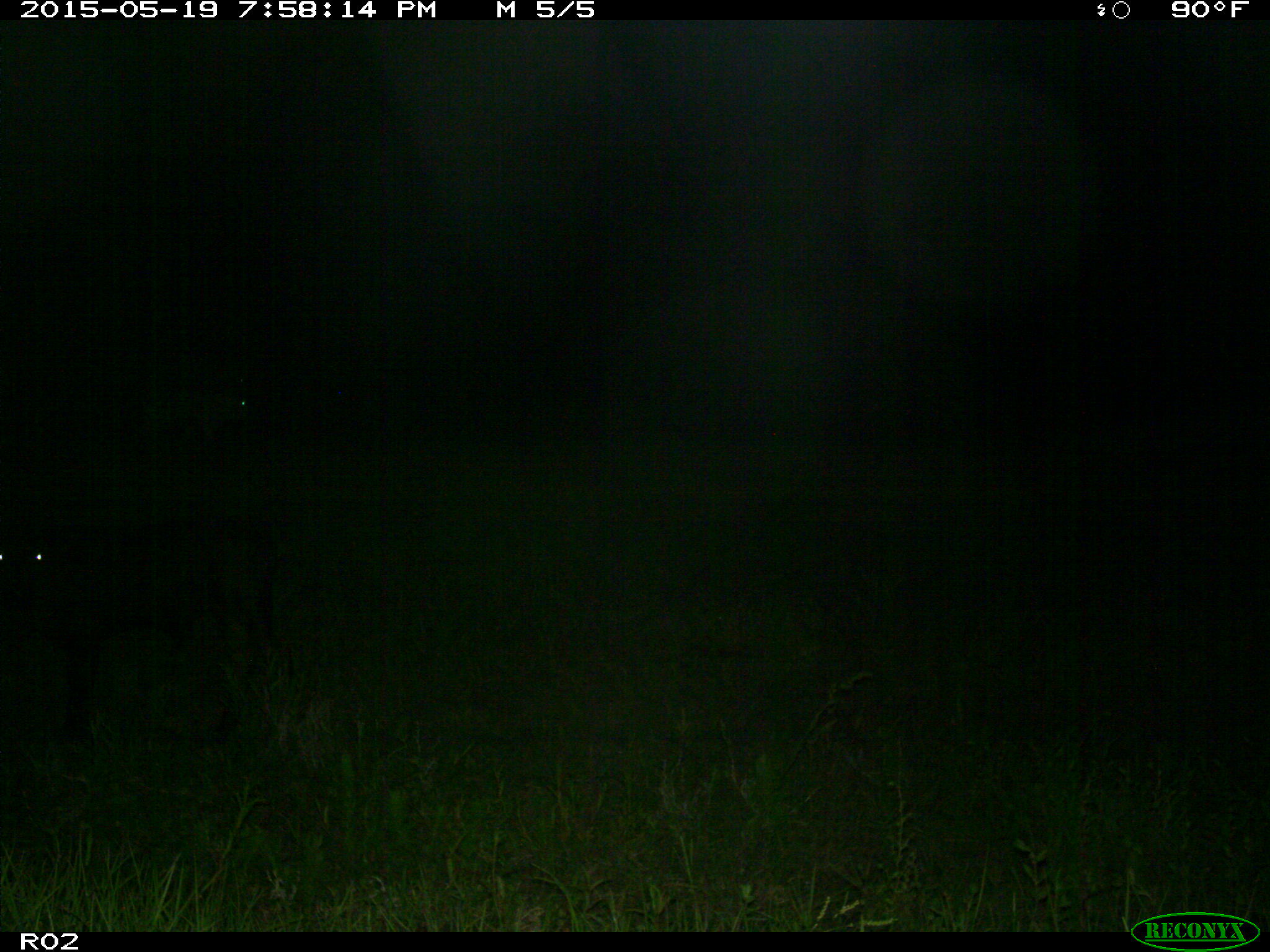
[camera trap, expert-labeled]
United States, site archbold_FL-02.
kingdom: Animalia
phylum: Chordata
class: Mammalia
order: Artiodactyla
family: Bovidae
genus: Bos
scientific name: Bos taurus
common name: domestic cow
Bos taurus (domestic cow).